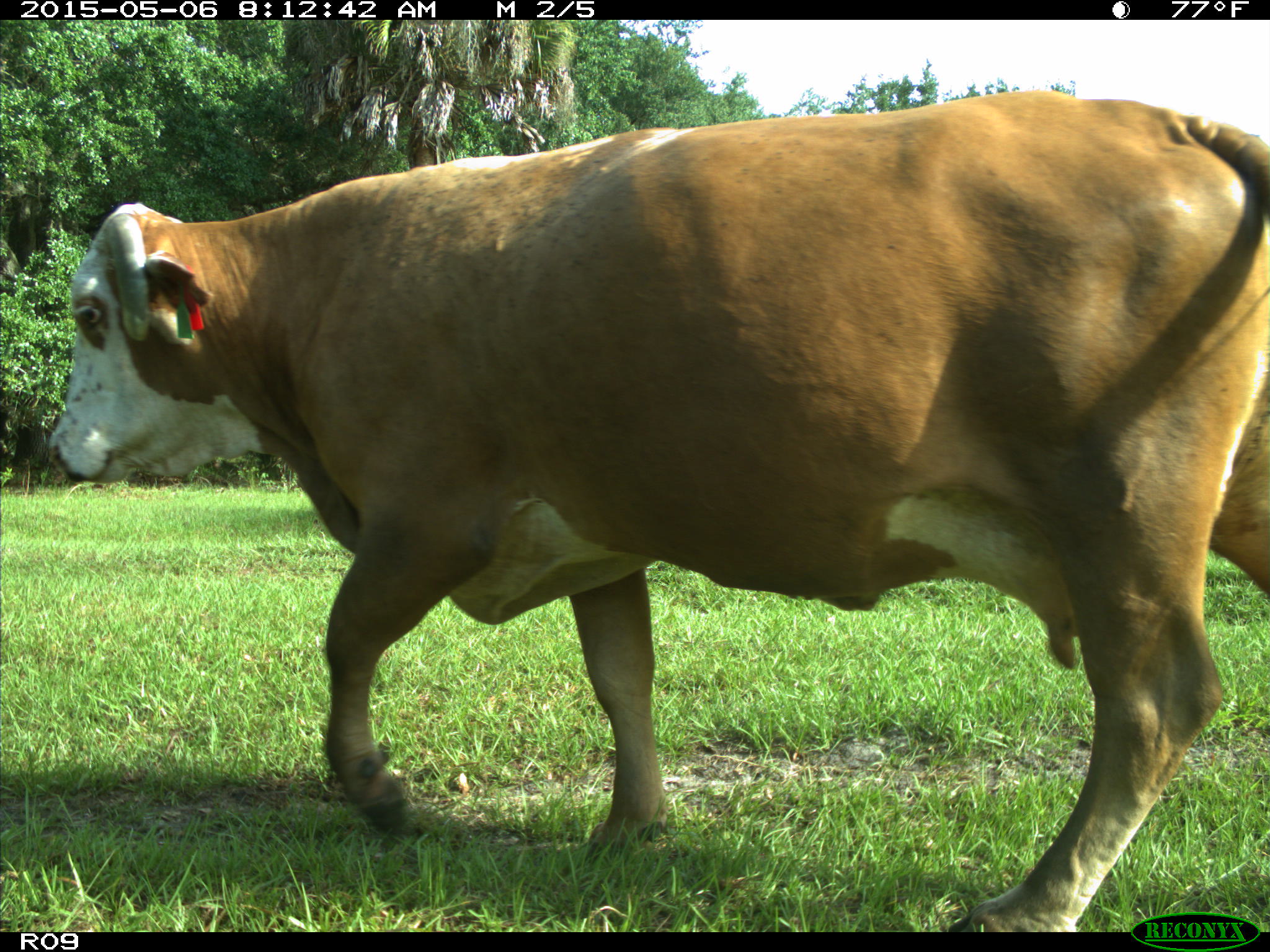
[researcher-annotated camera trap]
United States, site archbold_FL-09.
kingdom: Animalia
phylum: Chordata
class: Mammalia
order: Artiodactyla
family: Bovidae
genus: Bos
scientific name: Bos taurus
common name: domestic cow